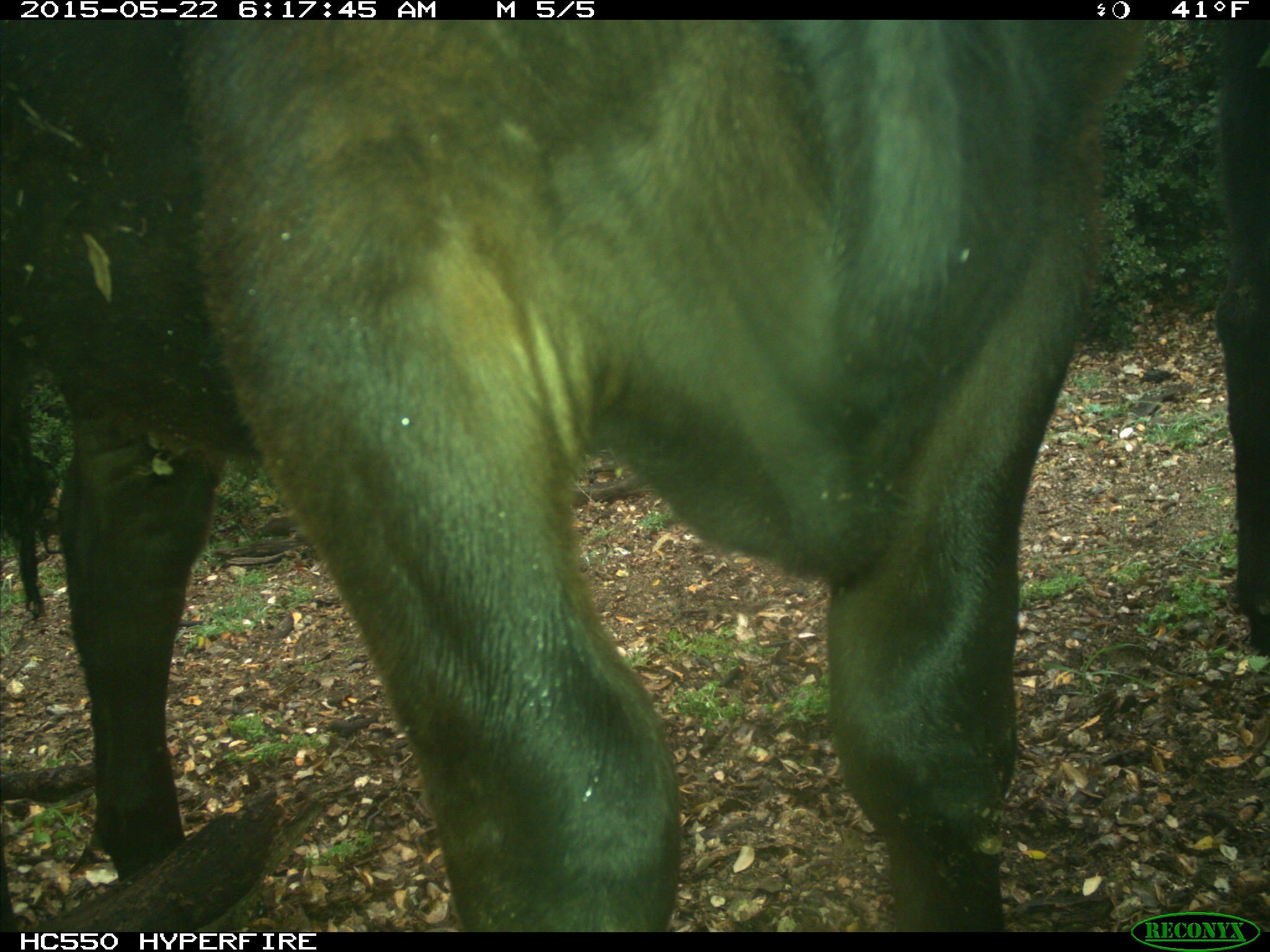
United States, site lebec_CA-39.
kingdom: Animalia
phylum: Chordata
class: Mammalia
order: Artiodactyla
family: Bovidae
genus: Bos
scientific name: Bos taurus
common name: domestic cow